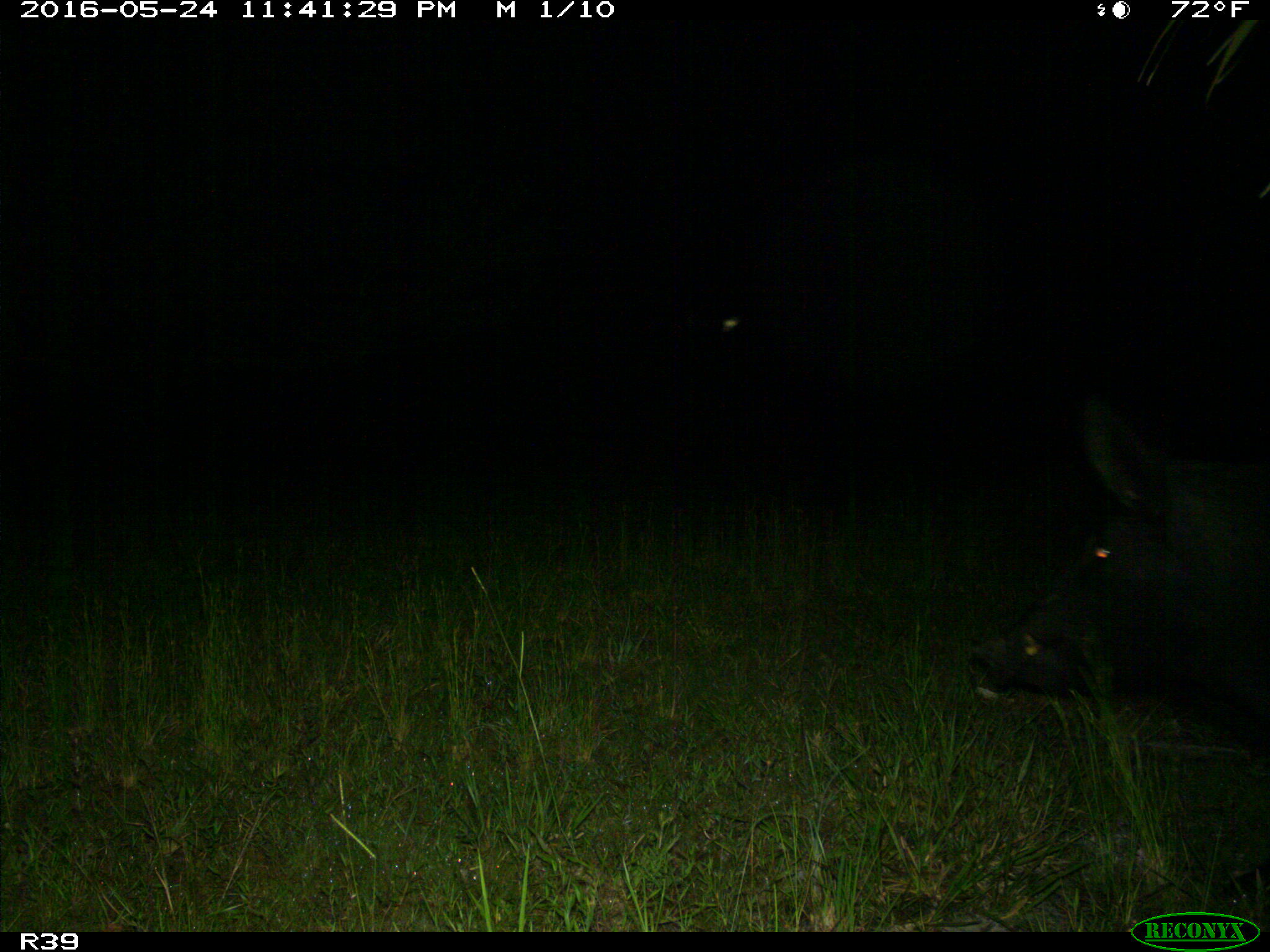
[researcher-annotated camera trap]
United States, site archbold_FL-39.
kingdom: Animalia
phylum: Chordata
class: Mammalia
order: Artiodactyla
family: Suidae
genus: Sus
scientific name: Sus scrofa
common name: wild boar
Sus scrofa (wild boar).